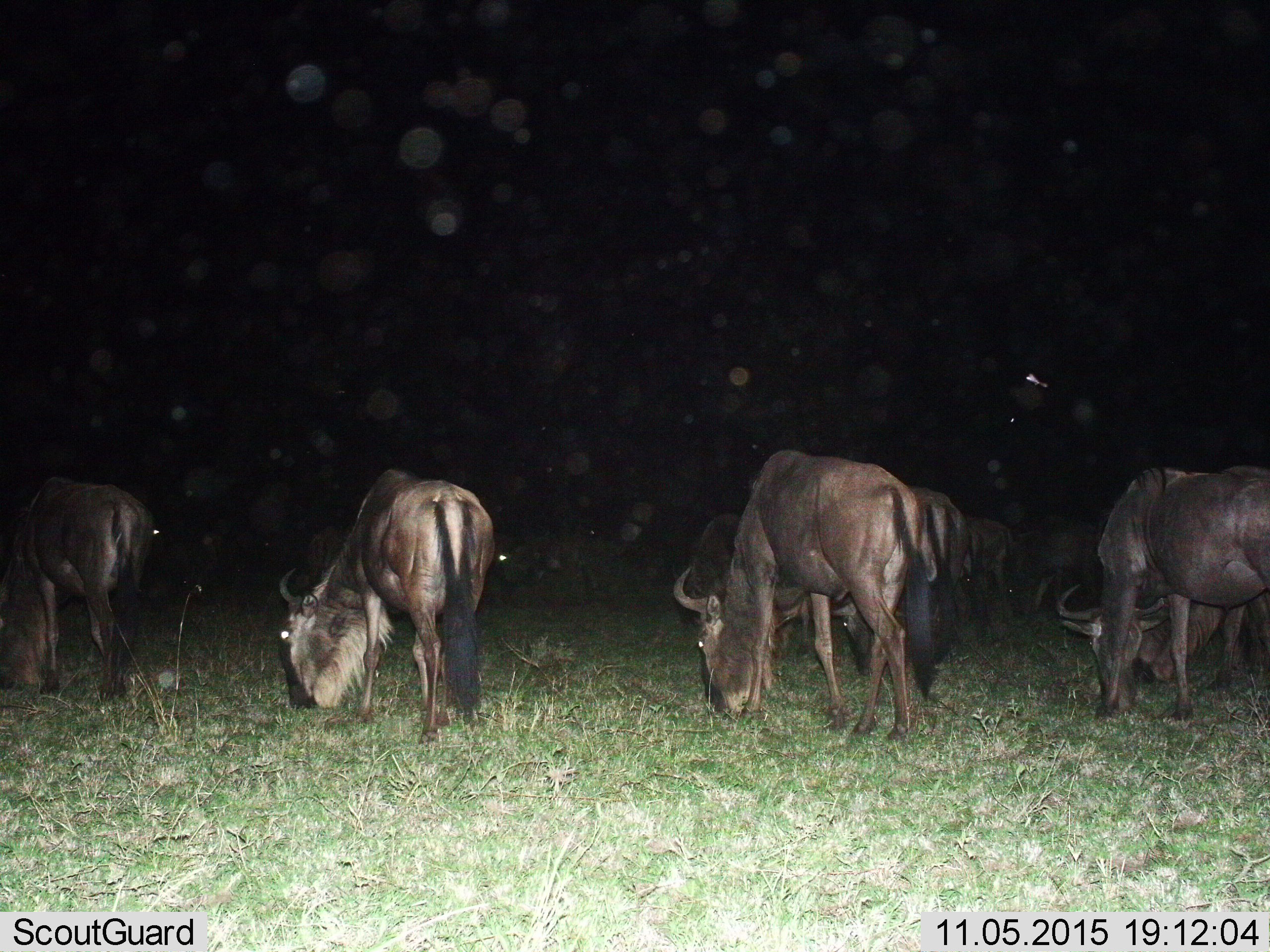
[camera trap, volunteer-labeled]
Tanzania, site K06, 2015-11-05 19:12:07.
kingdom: Animalia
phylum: Chordata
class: Mammalia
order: Artiodactyla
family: Bovidae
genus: Connochaetes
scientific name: Connochaetes taurinus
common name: blue wildebeest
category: wildebeest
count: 11-50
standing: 50%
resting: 10%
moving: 20%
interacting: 10%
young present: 0%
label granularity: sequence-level